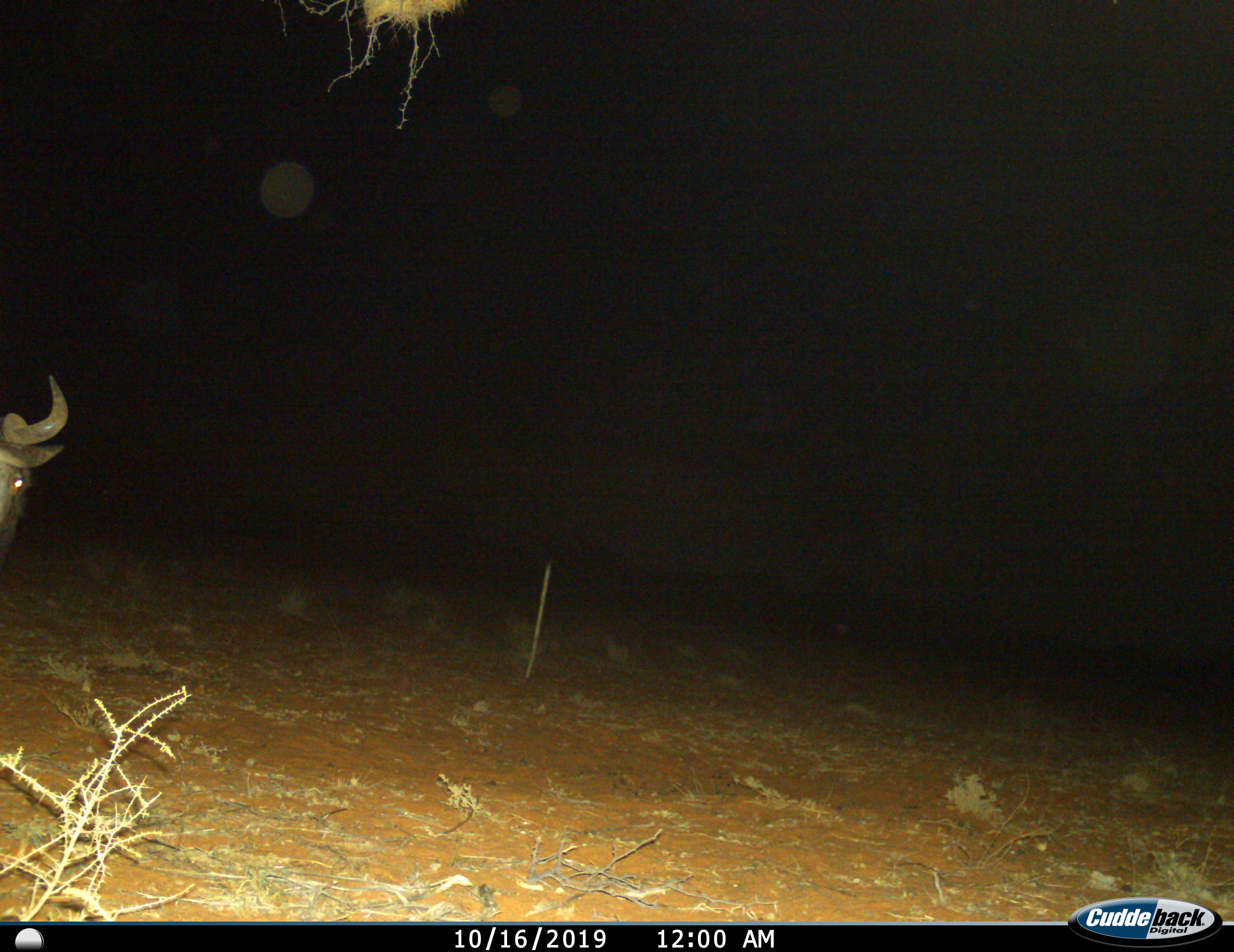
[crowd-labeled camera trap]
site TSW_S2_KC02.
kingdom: Animalia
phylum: Chordata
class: Mammalia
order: Artiodactyla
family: Bovidae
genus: Connochaetes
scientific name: Connochaetes taurinus taurinus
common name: blue wildebeest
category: wildebeestblue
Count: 1.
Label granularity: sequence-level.